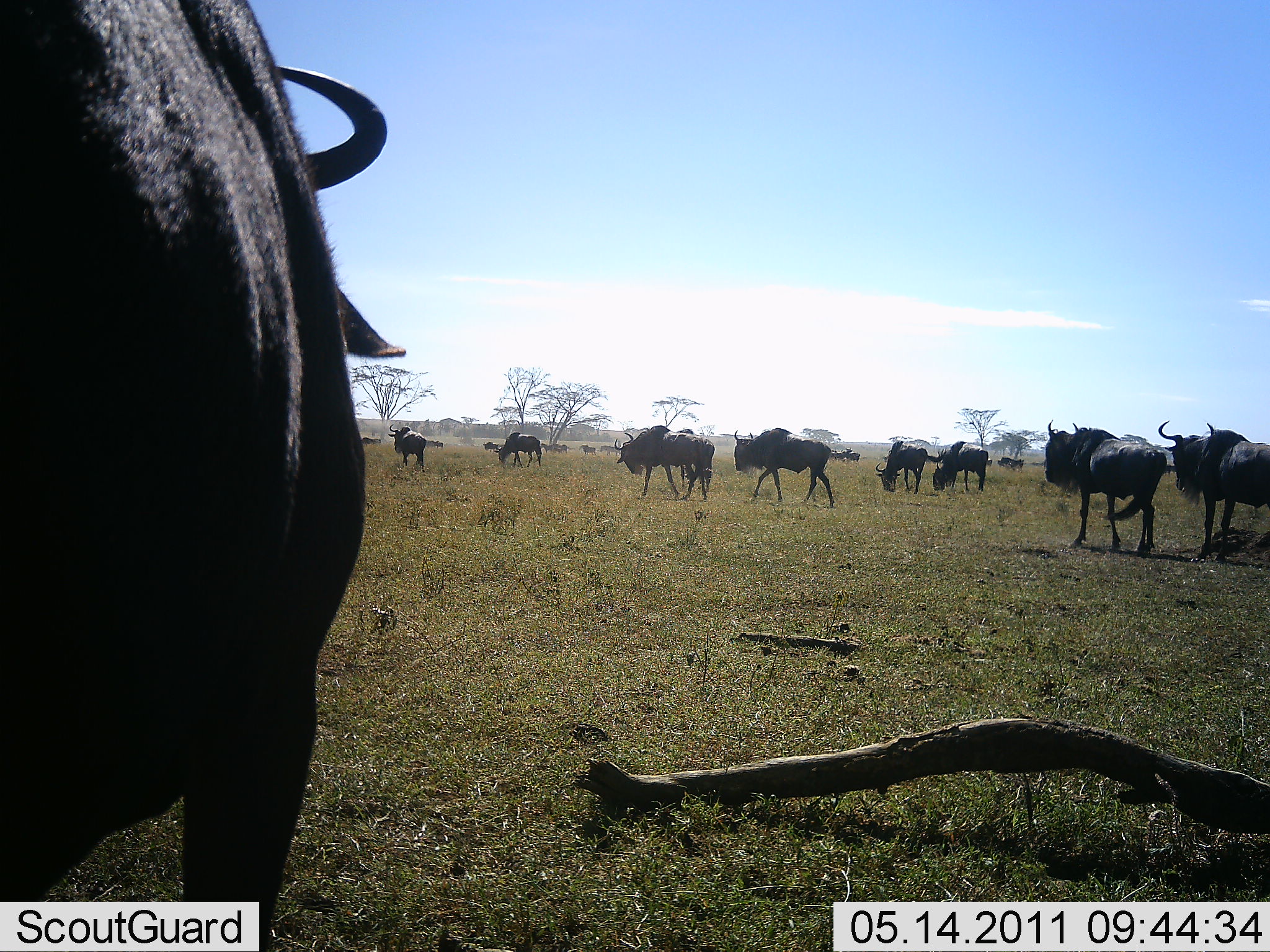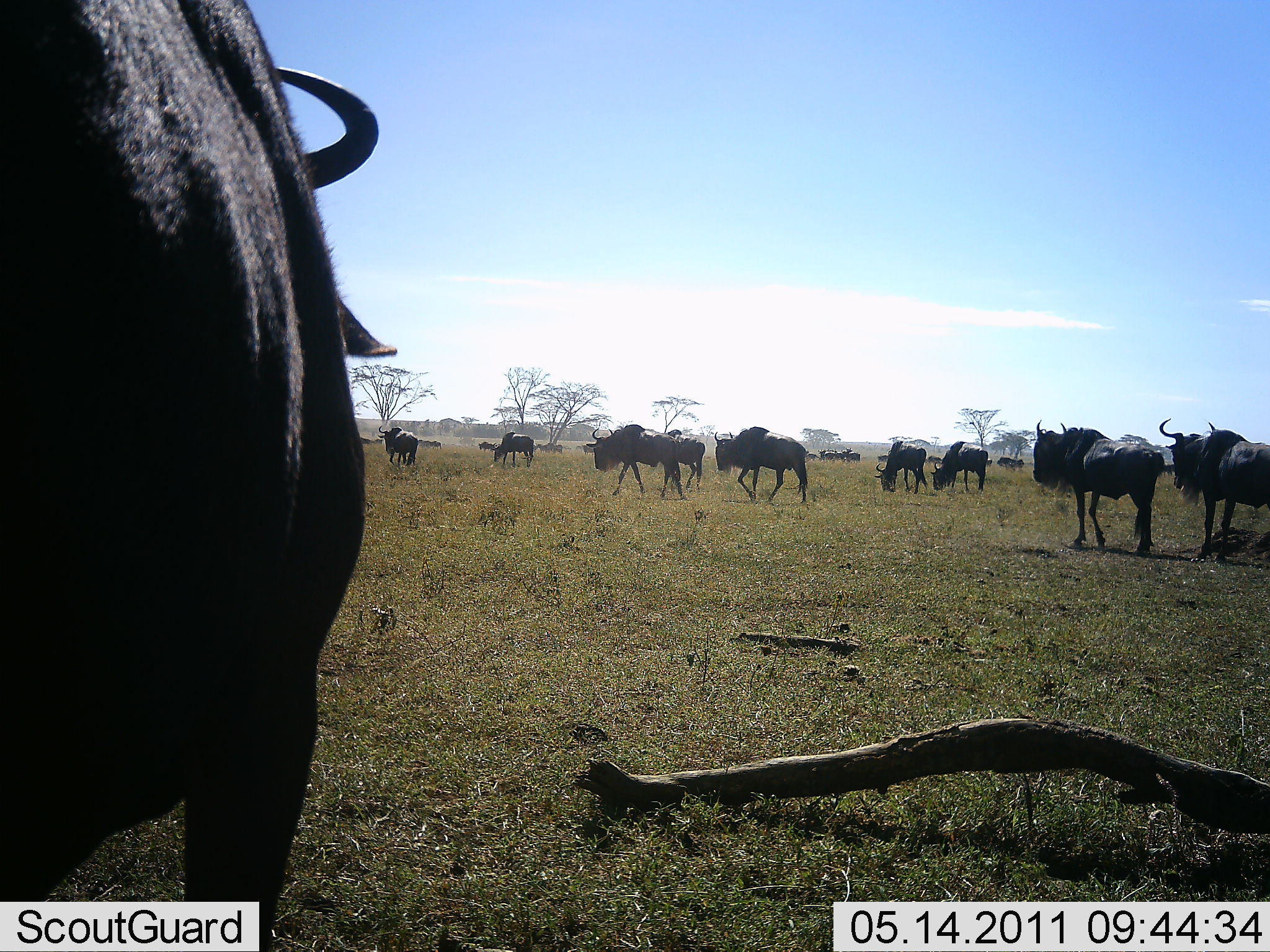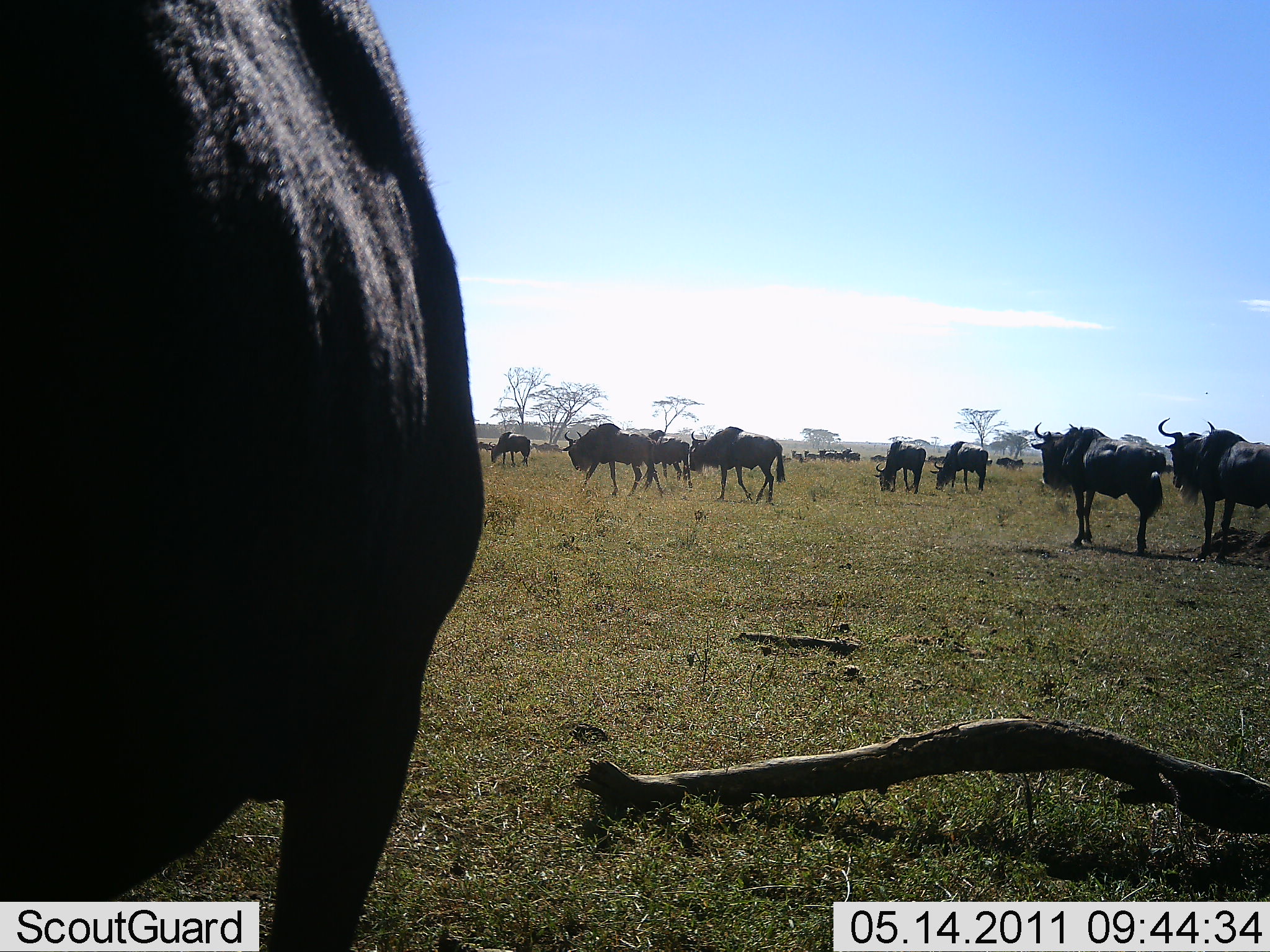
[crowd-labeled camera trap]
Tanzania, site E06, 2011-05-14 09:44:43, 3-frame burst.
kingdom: Animalia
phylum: Chordata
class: Mammalia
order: Artiodactyla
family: Bovidae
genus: Connochaetes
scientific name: Connochaetes taurinus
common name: blue wildebeest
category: wildebeest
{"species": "wildebeest (blue wildebeest) (Connochaetes taurinus)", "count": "11-50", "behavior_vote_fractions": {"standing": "73%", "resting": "0%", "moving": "82%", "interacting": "9%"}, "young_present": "0%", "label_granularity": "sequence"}